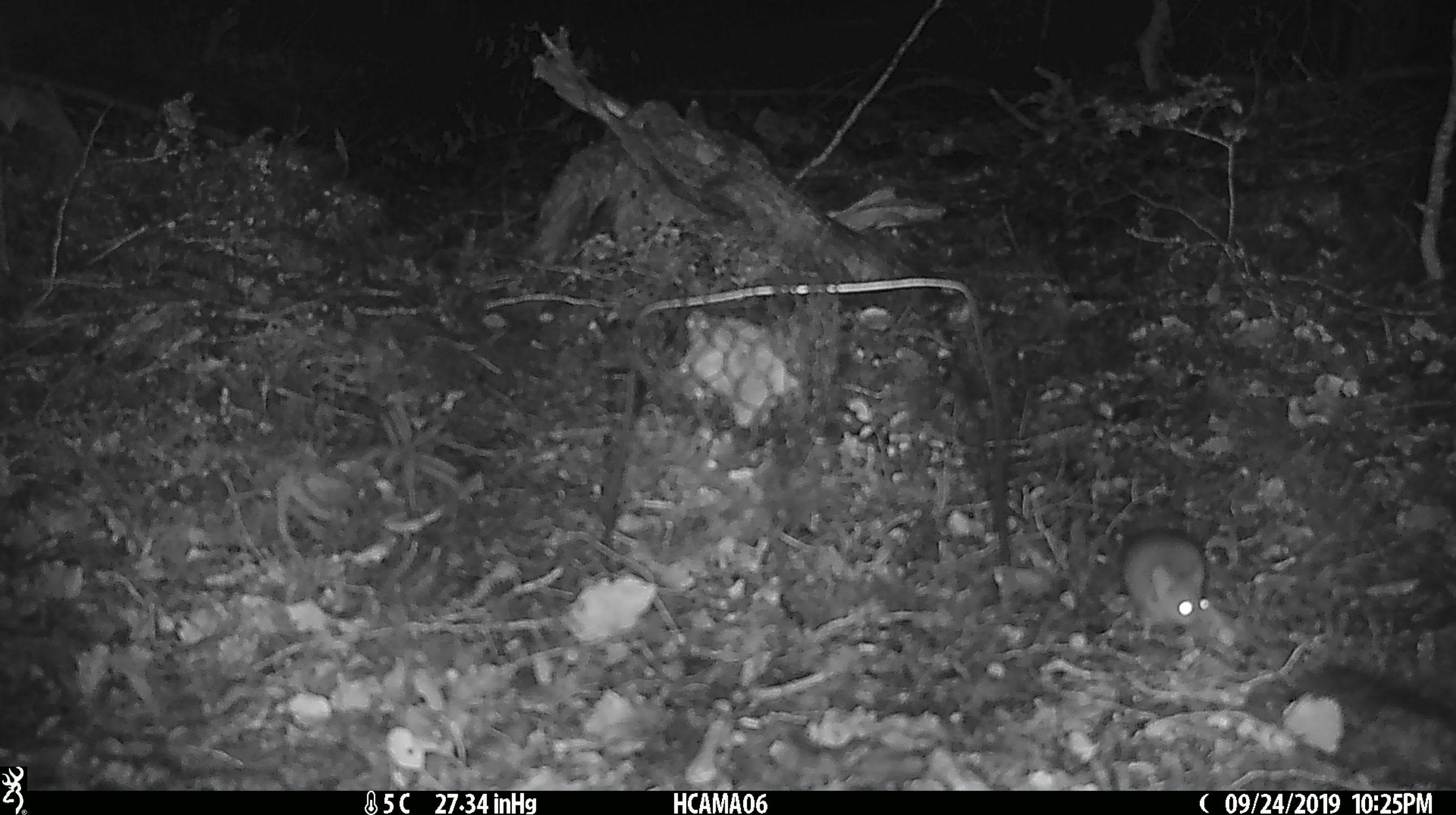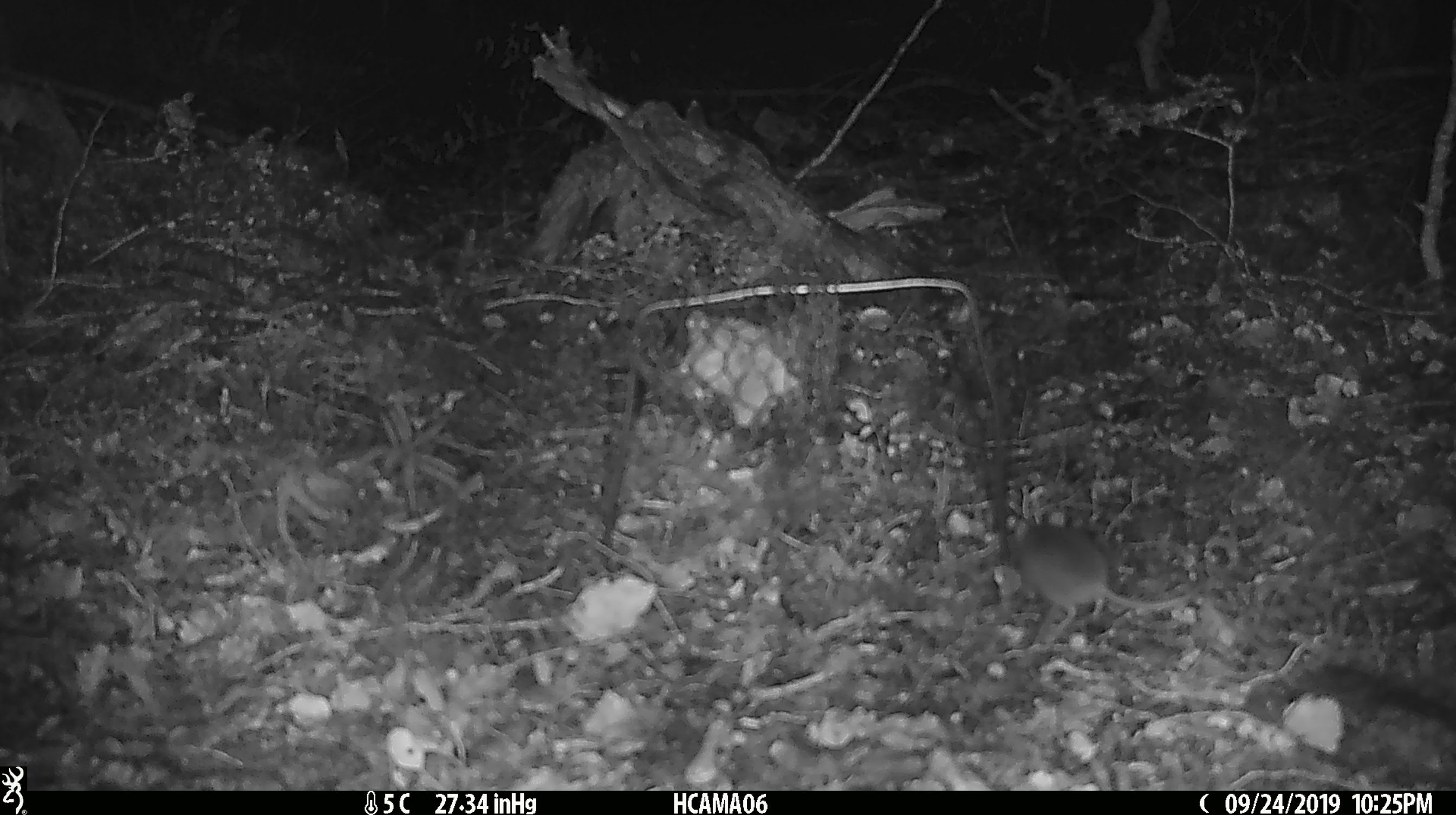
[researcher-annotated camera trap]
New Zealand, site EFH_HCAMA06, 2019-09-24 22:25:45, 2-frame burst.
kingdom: Animalia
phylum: Chordata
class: Mammalia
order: Rodentia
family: Muridae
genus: Mus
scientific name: Mus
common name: mouse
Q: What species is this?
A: Mouse (Mus).